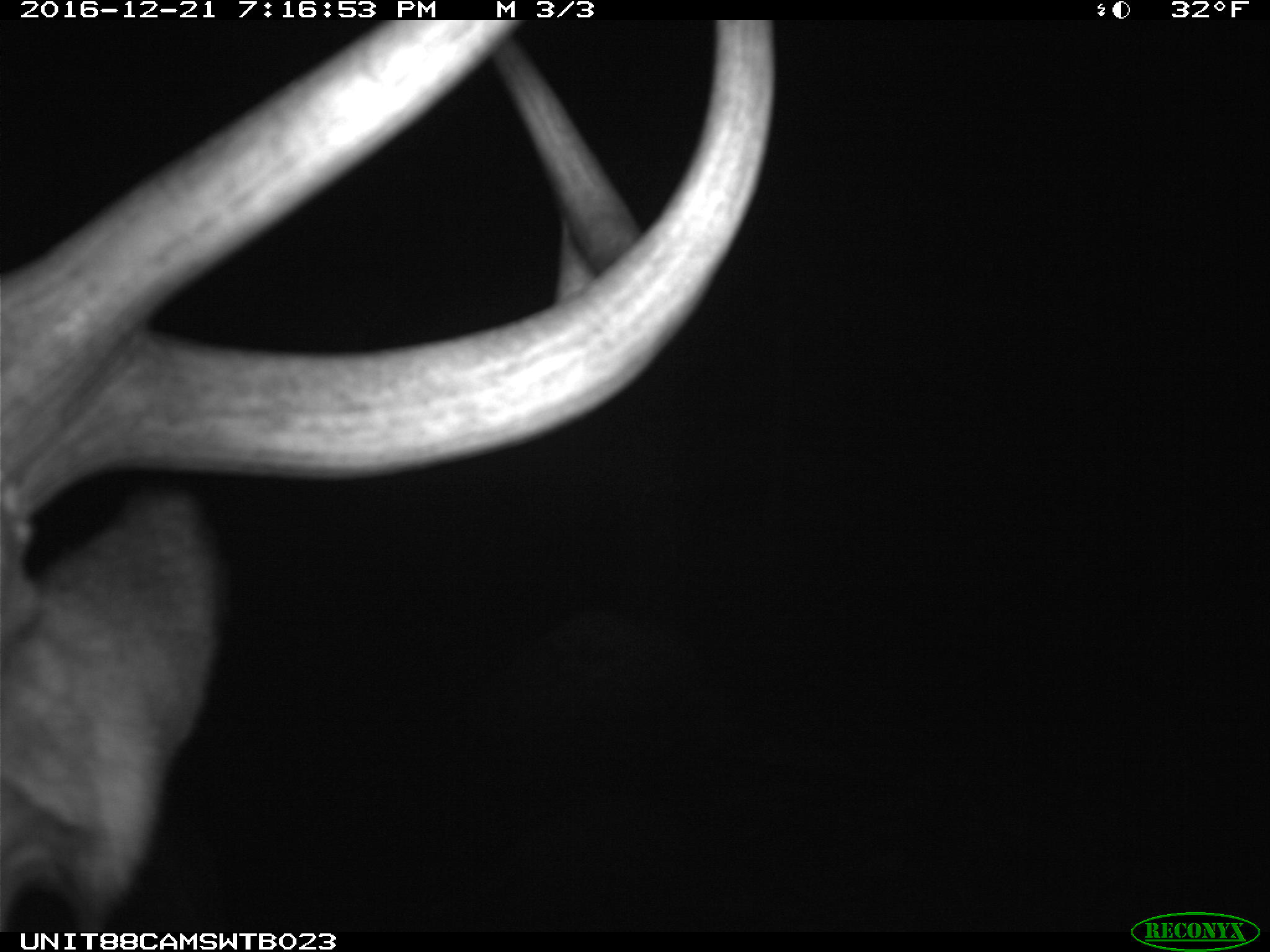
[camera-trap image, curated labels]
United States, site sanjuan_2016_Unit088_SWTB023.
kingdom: Animalia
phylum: Chordata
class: Mammalia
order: Artiodactyla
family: Cervidae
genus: Cervus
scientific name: Cervus elaphus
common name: red deer